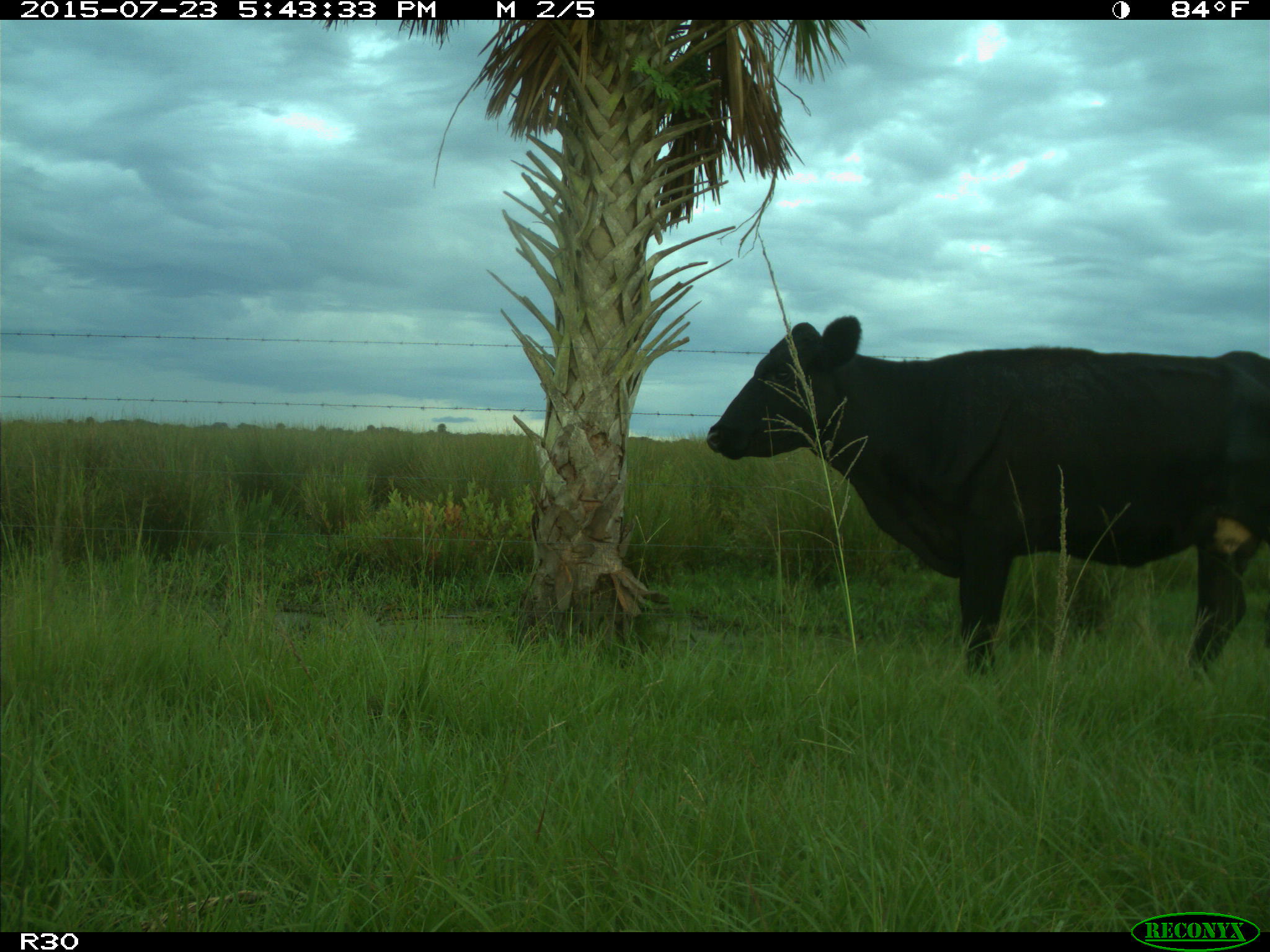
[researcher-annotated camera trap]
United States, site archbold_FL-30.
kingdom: Animalia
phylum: Chordata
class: Mammalia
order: Artiodactyla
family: Bovidae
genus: Bos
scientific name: Bos taurus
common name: domestic cow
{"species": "Bos taurus (domestic cow)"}